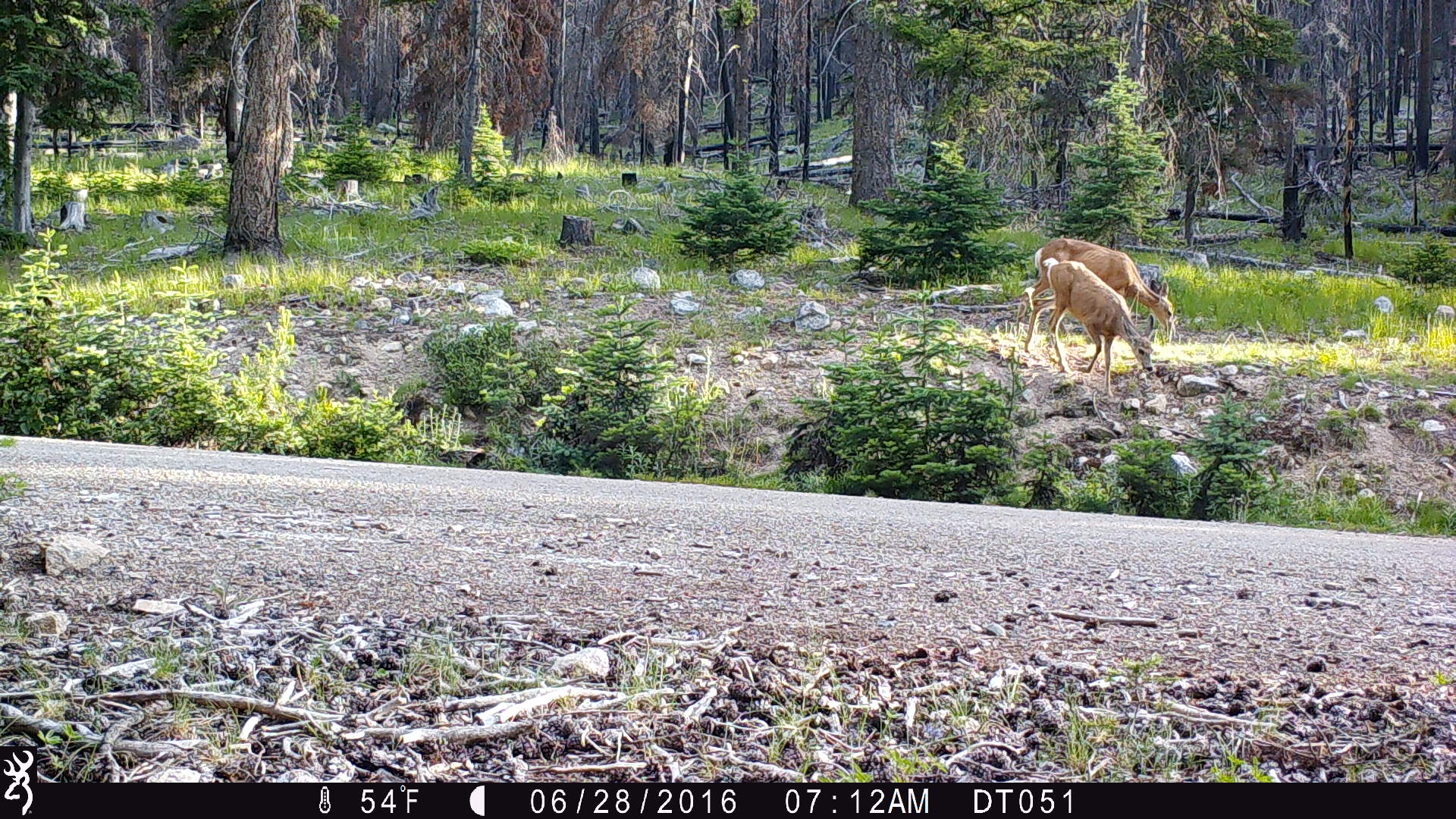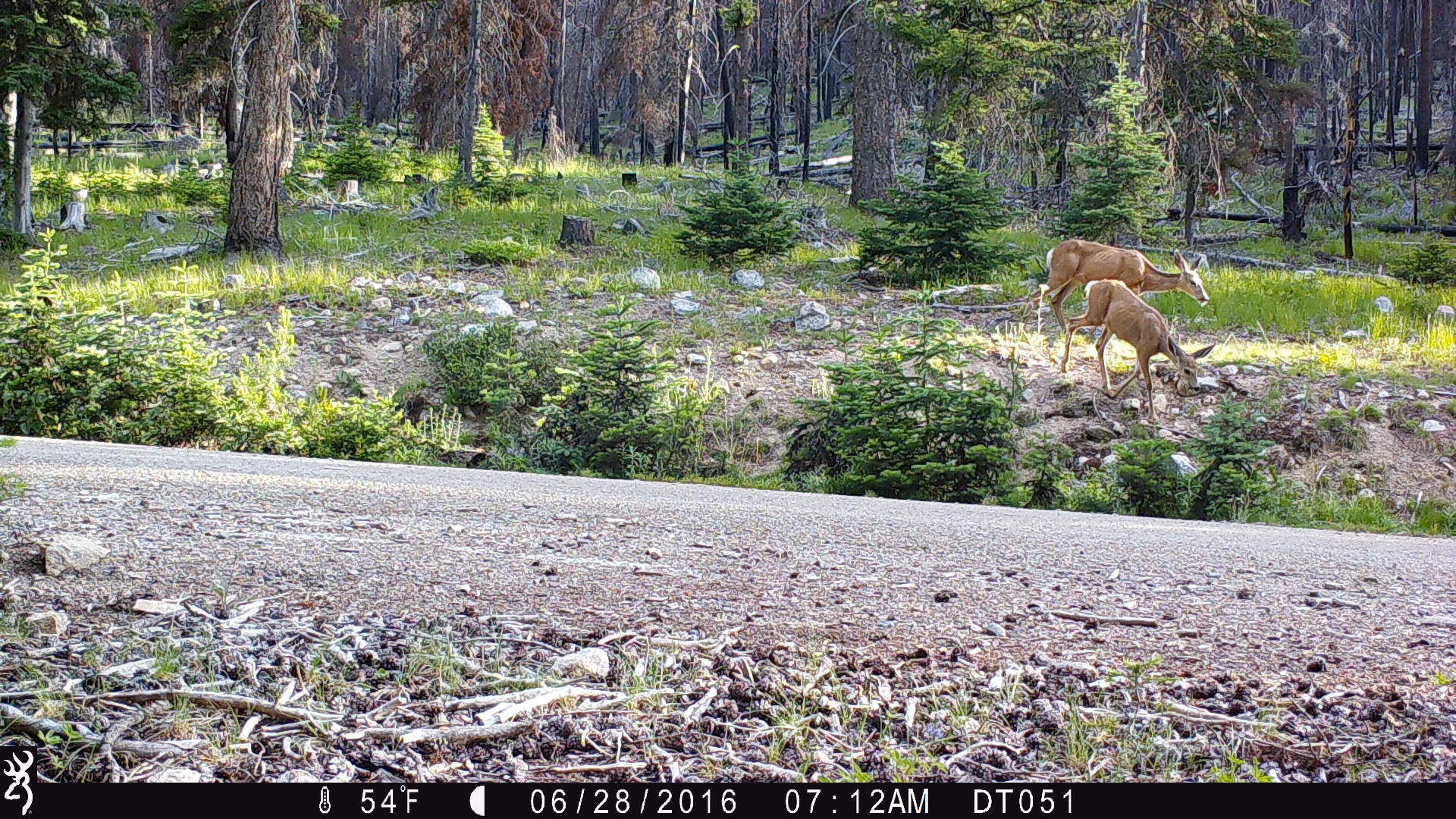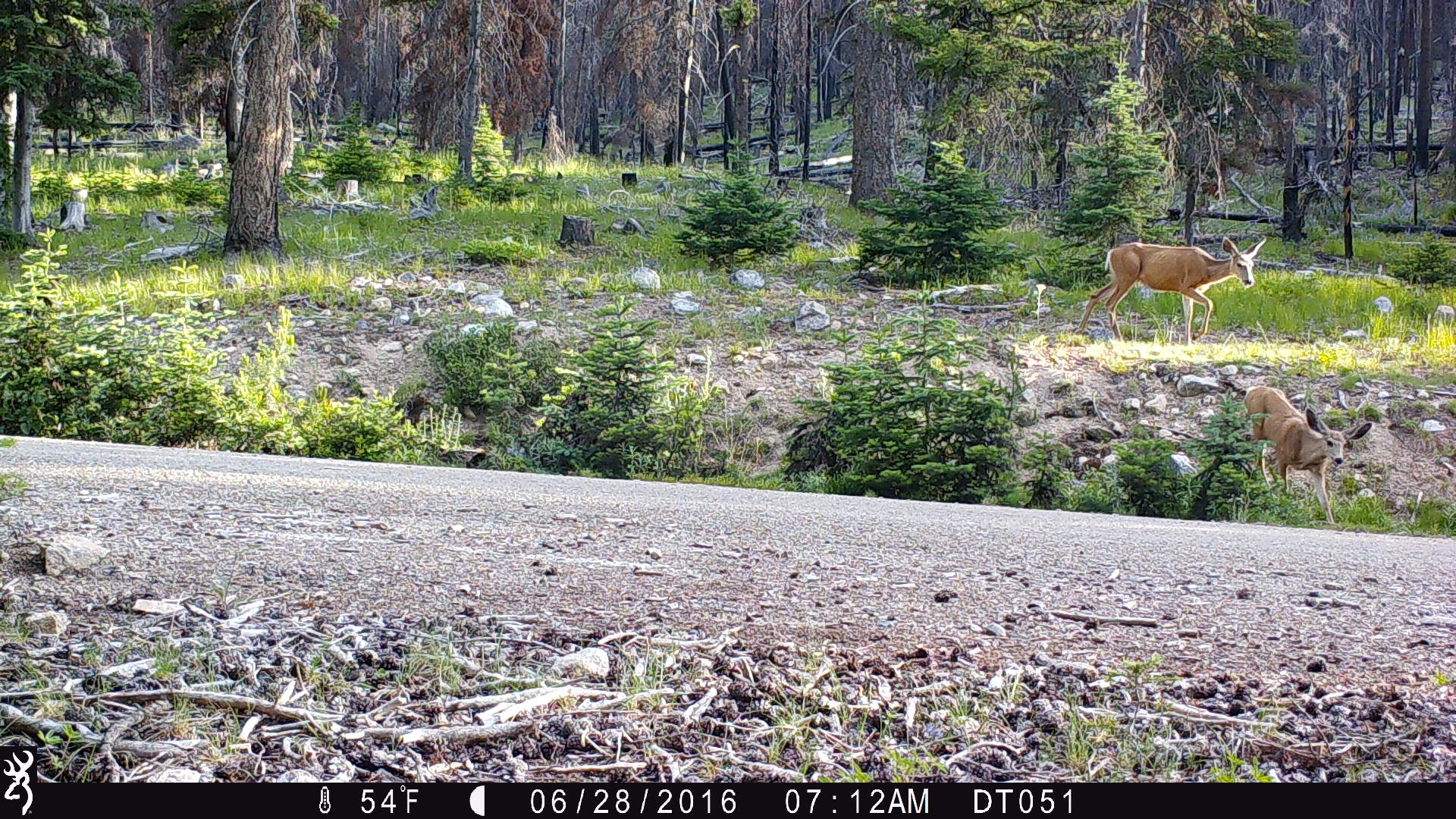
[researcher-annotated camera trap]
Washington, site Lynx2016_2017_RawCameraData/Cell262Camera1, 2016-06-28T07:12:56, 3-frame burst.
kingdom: Animalia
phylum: Chordata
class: Mammalia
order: Artiodactyla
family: Cervidae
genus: Odocoileus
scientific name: Odocoileus hemionus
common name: mule deer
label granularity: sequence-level